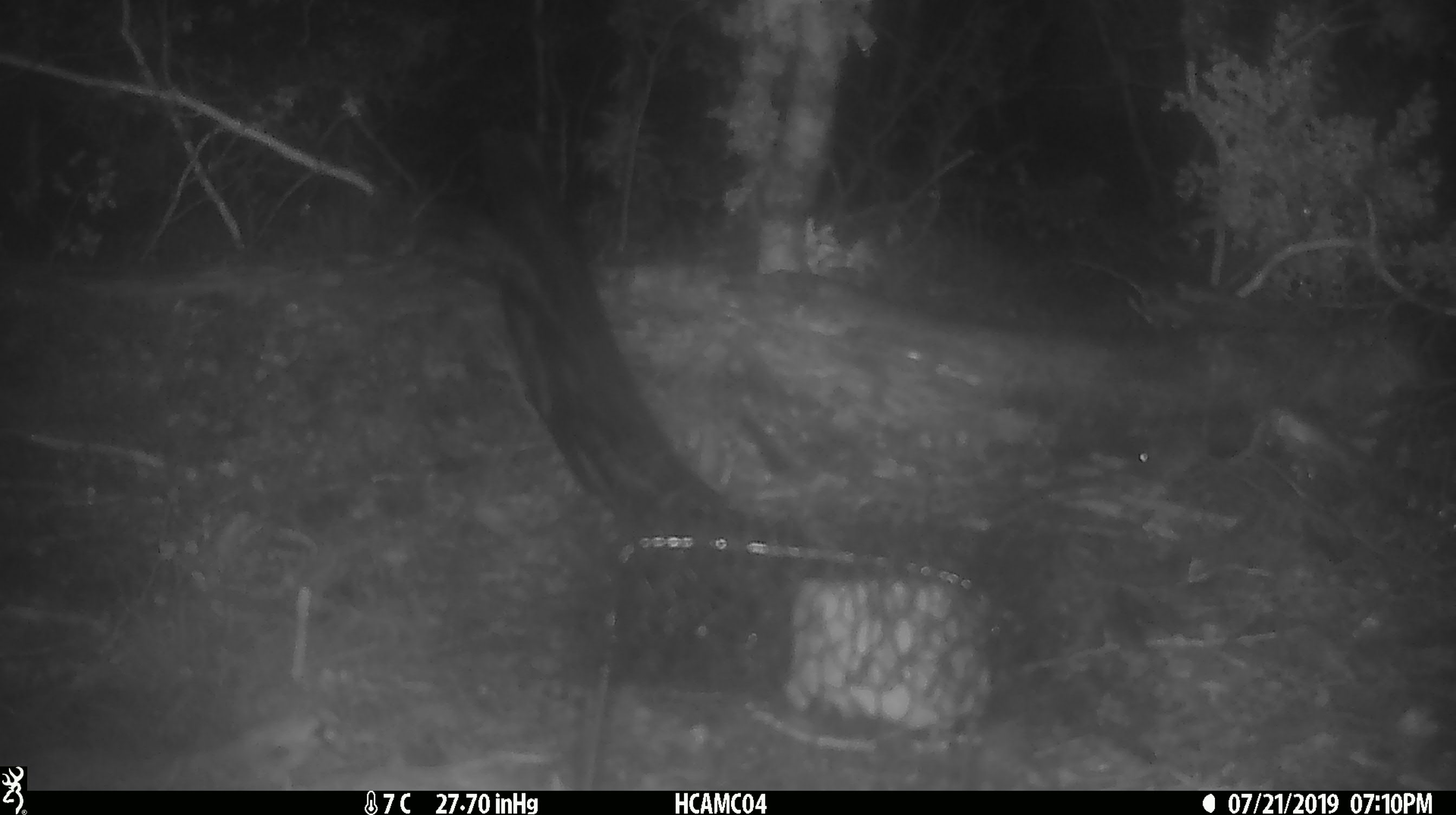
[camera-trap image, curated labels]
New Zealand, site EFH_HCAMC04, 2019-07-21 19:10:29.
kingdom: Animalia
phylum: Chordata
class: Mammalia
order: Rodentia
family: Muridae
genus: Mus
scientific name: Mus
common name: mouse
Mouse (Mus).